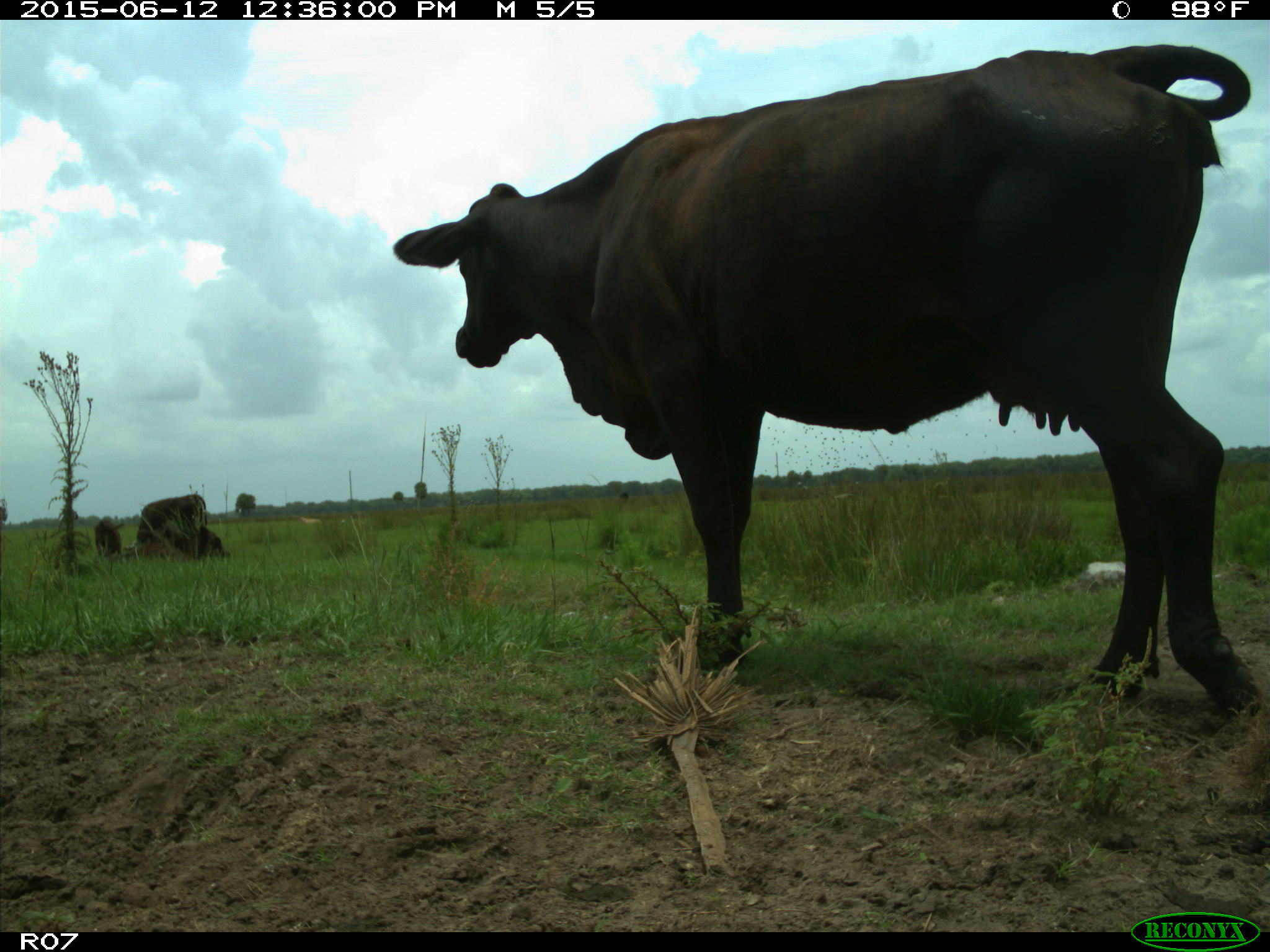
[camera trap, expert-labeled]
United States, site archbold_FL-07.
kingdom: Animalia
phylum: Chordata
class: Mammalia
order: Artiodactyla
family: Bovidae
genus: Bos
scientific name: Bos taurus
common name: domestic cow